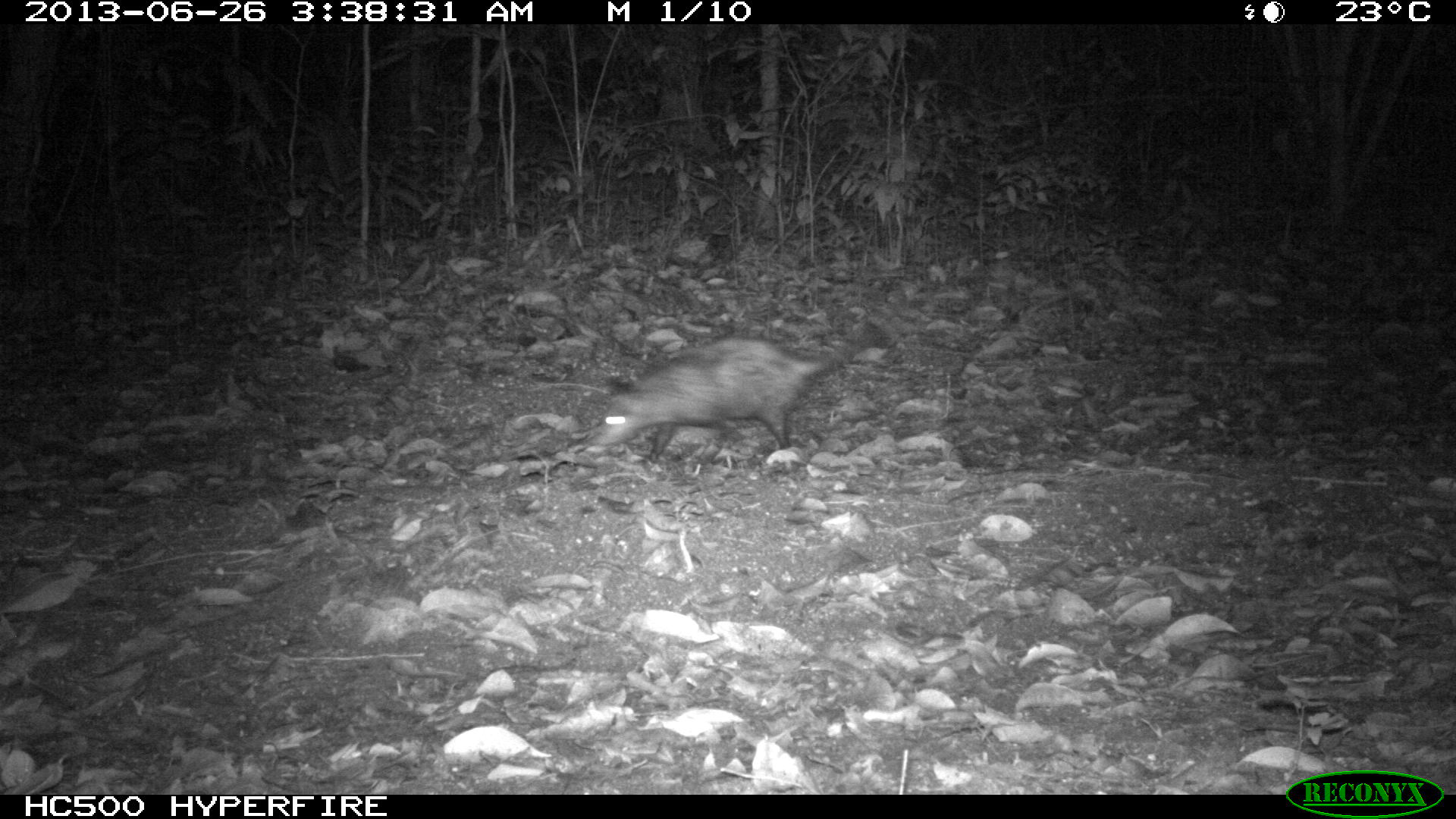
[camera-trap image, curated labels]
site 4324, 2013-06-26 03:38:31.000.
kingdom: Animalia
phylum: Chordata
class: Mammalia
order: Didelphimorphia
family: Didelphidae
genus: Didelphis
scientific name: Didelphis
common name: american opossums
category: didelphis sp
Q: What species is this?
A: Didelphis sp (american opossums) (Didelphis).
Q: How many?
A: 1.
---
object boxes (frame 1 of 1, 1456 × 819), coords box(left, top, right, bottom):
didelphis sp: box(584, 318, 885, 461)